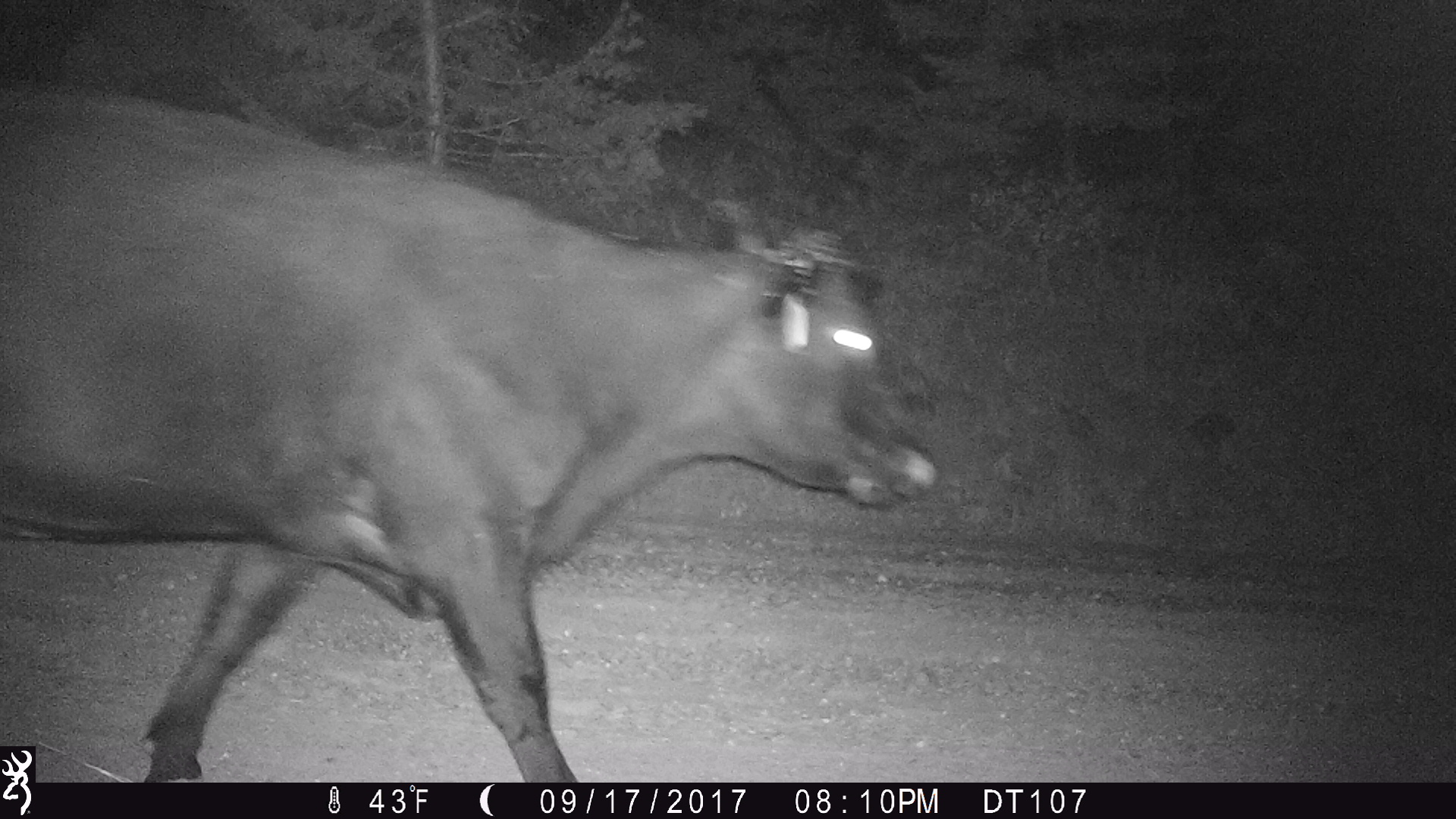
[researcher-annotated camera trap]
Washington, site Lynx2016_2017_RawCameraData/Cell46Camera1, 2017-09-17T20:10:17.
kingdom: Animalia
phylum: Chordata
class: Mammalia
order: Artiodactyla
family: Bovidae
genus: Bos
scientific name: Bos taurus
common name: domestic cattle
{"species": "domestic cattle (Bos taurus)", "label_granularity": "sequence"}